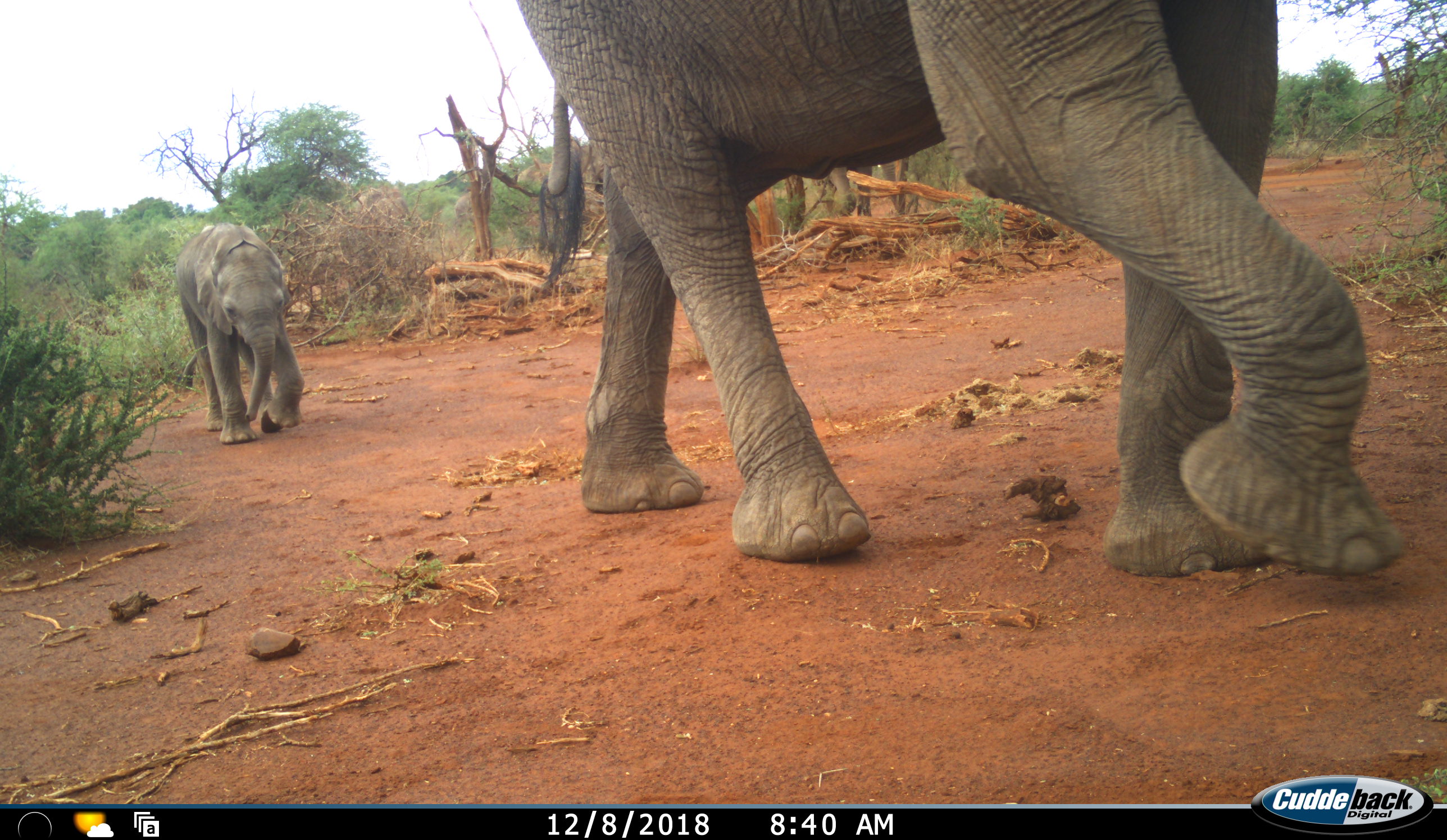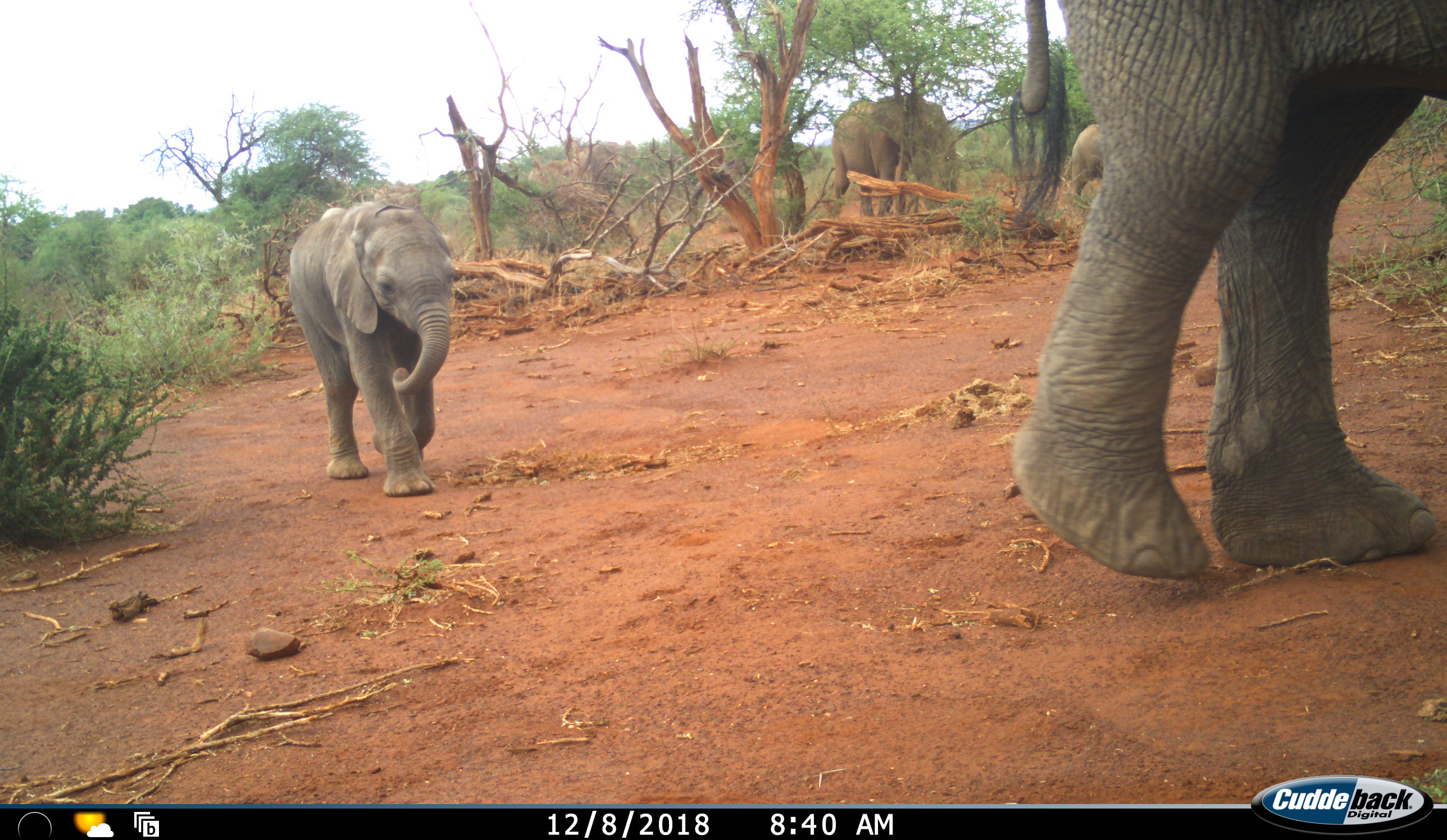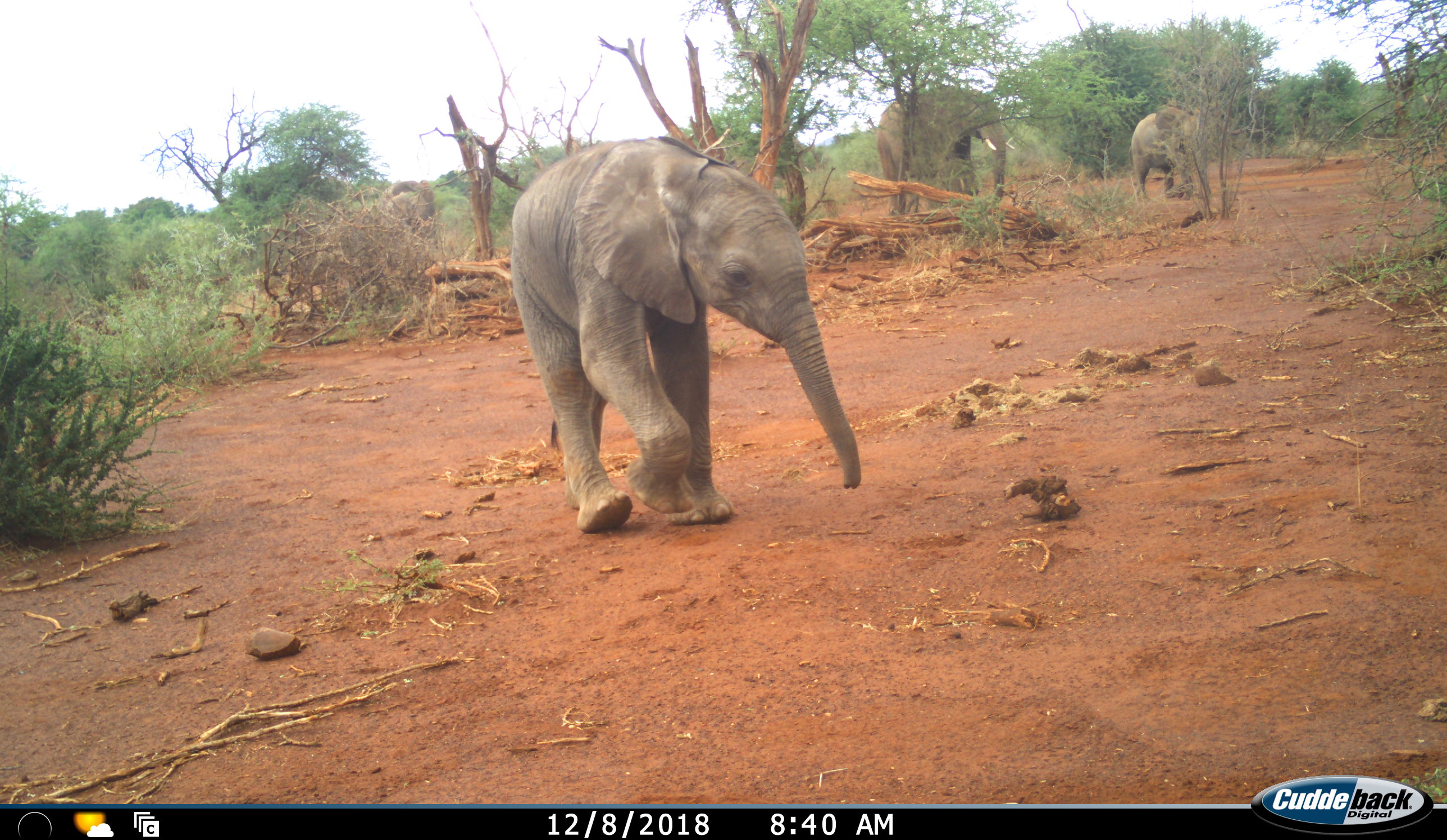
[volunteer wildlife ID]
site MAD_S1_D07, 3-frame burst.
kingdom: Animalia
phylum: Chordata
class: Mammalia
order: Proboscidea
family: Elephantidae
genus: Loxodonta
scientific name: Loxodonta africana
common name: african bush elephant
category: elephant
Elephant (african bush elephant) (Loxodonta africana), count 4. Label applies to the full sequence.